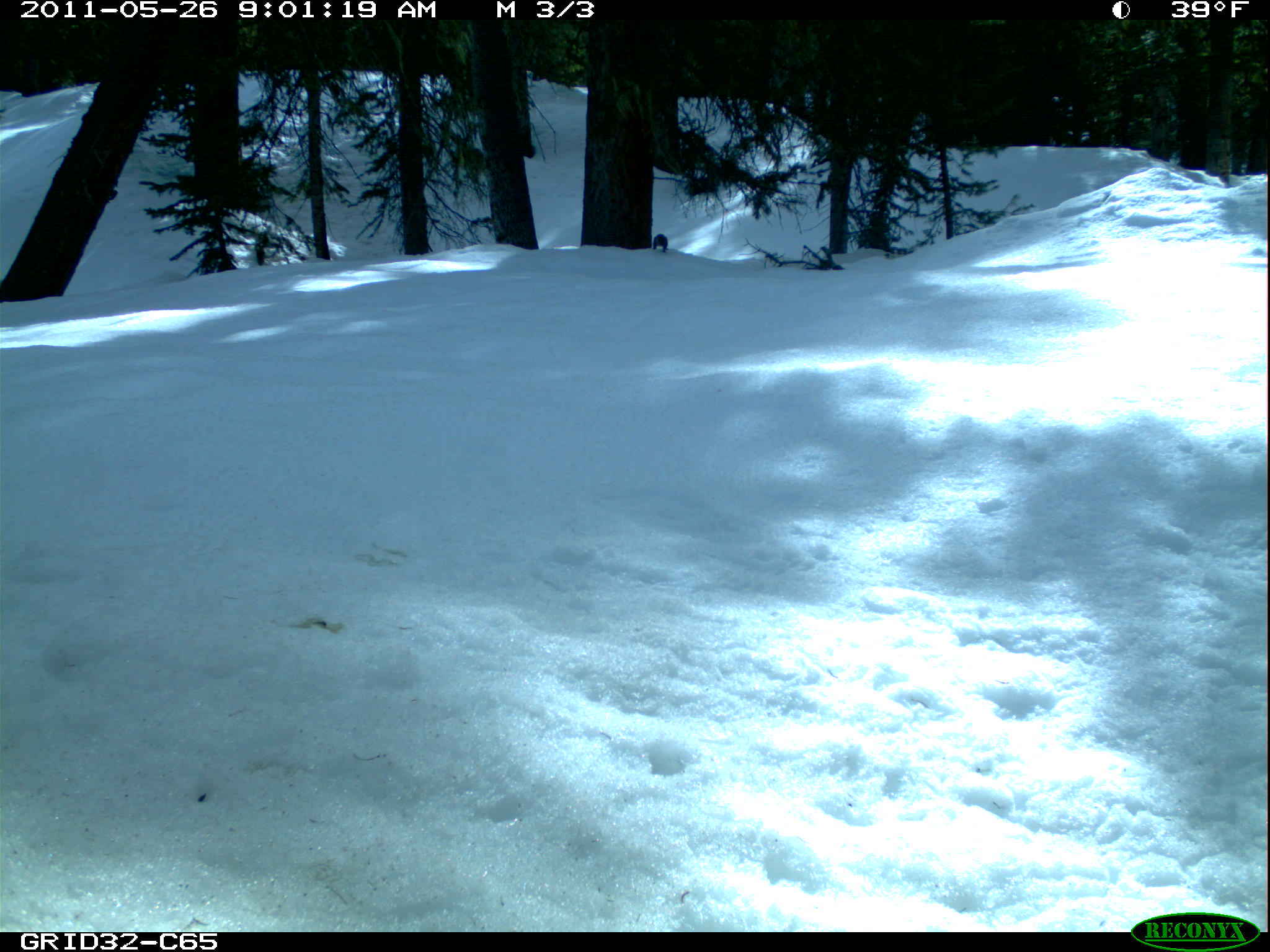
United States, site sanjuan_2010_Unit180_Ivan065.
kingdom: Animalia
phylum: Chordata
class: Mammalia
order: Rodentia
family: Sciuridae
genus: Tamiasciurus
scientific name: Tamiasciurus hudsonicus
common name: american red squirrel